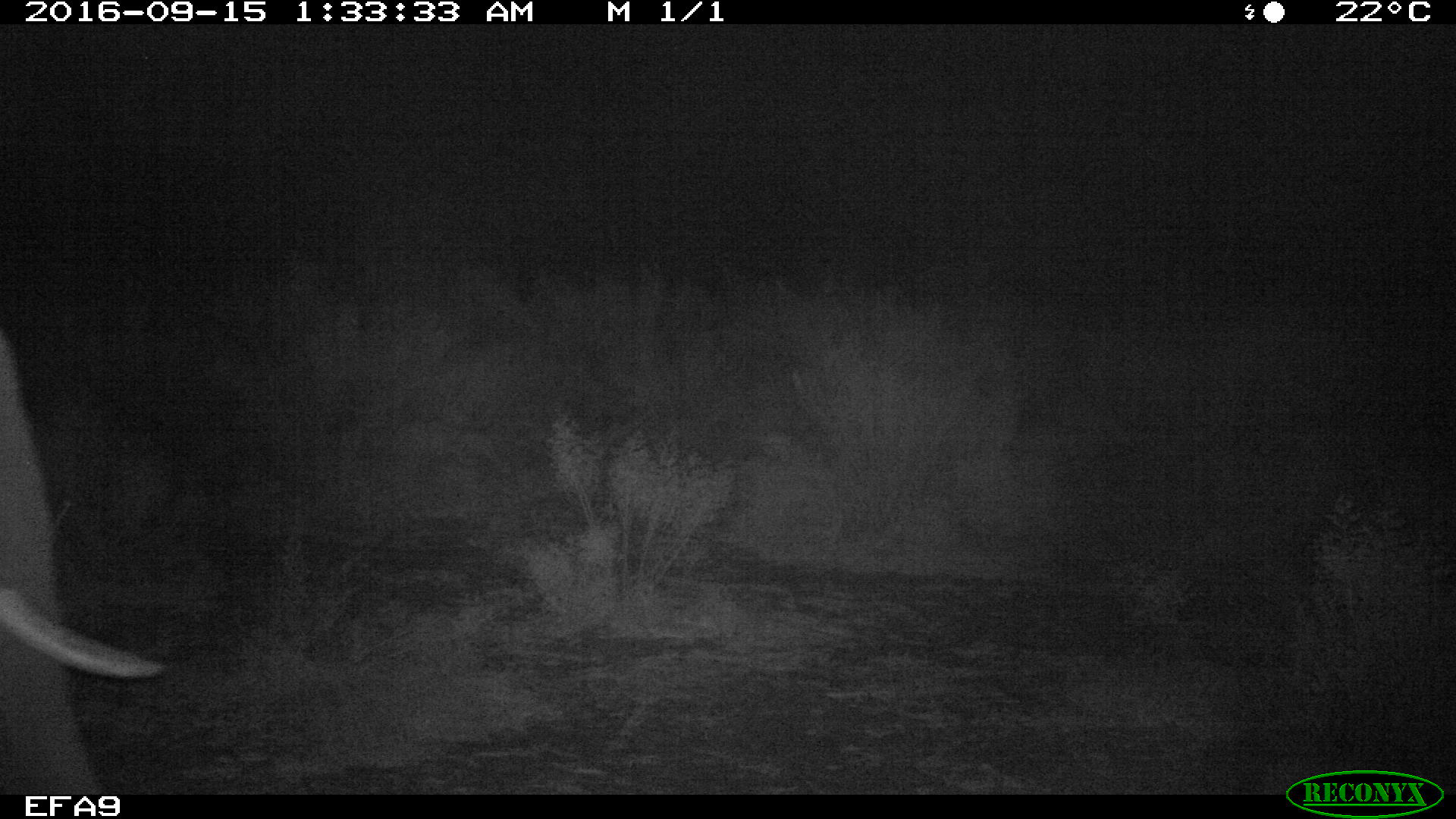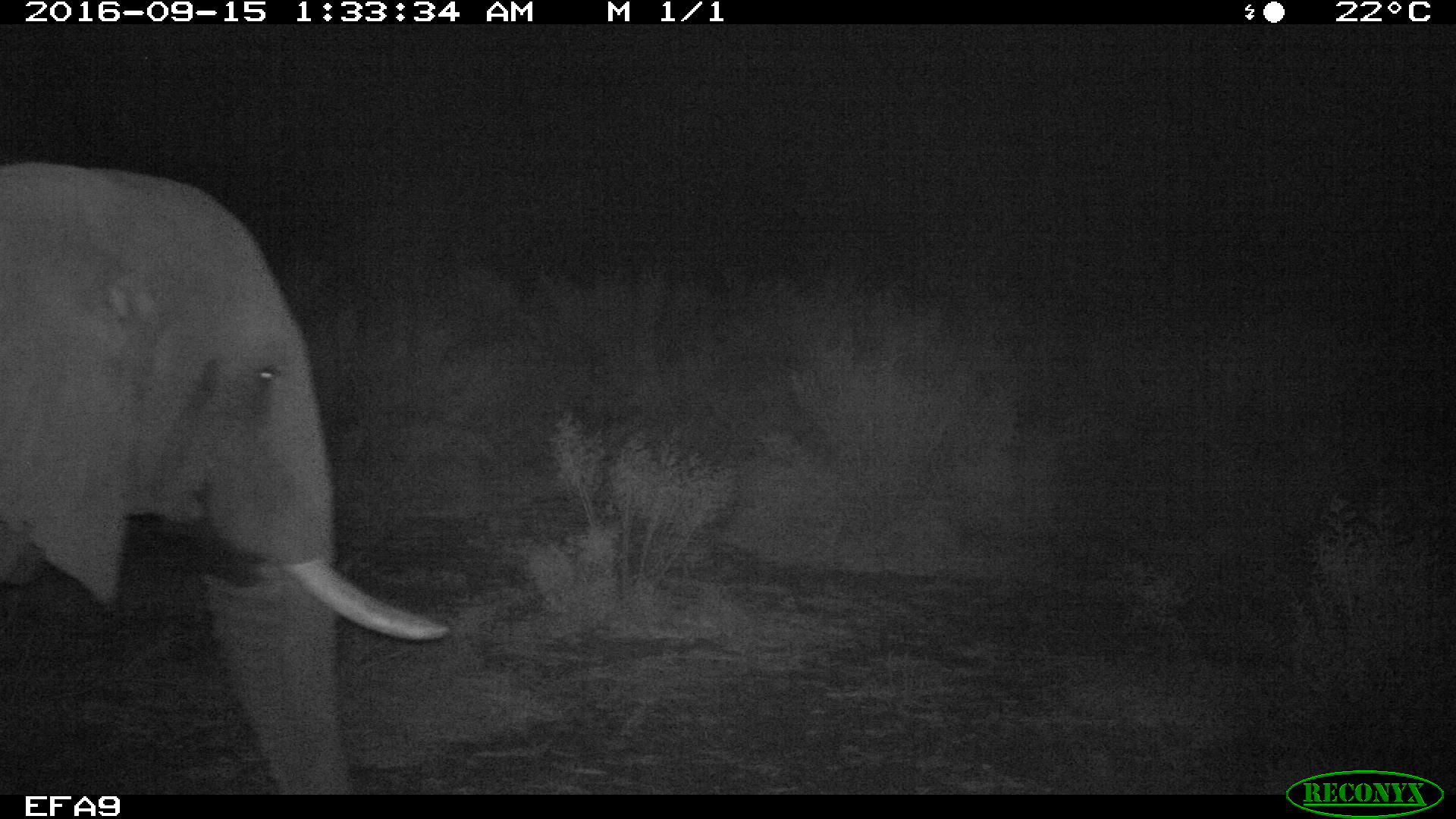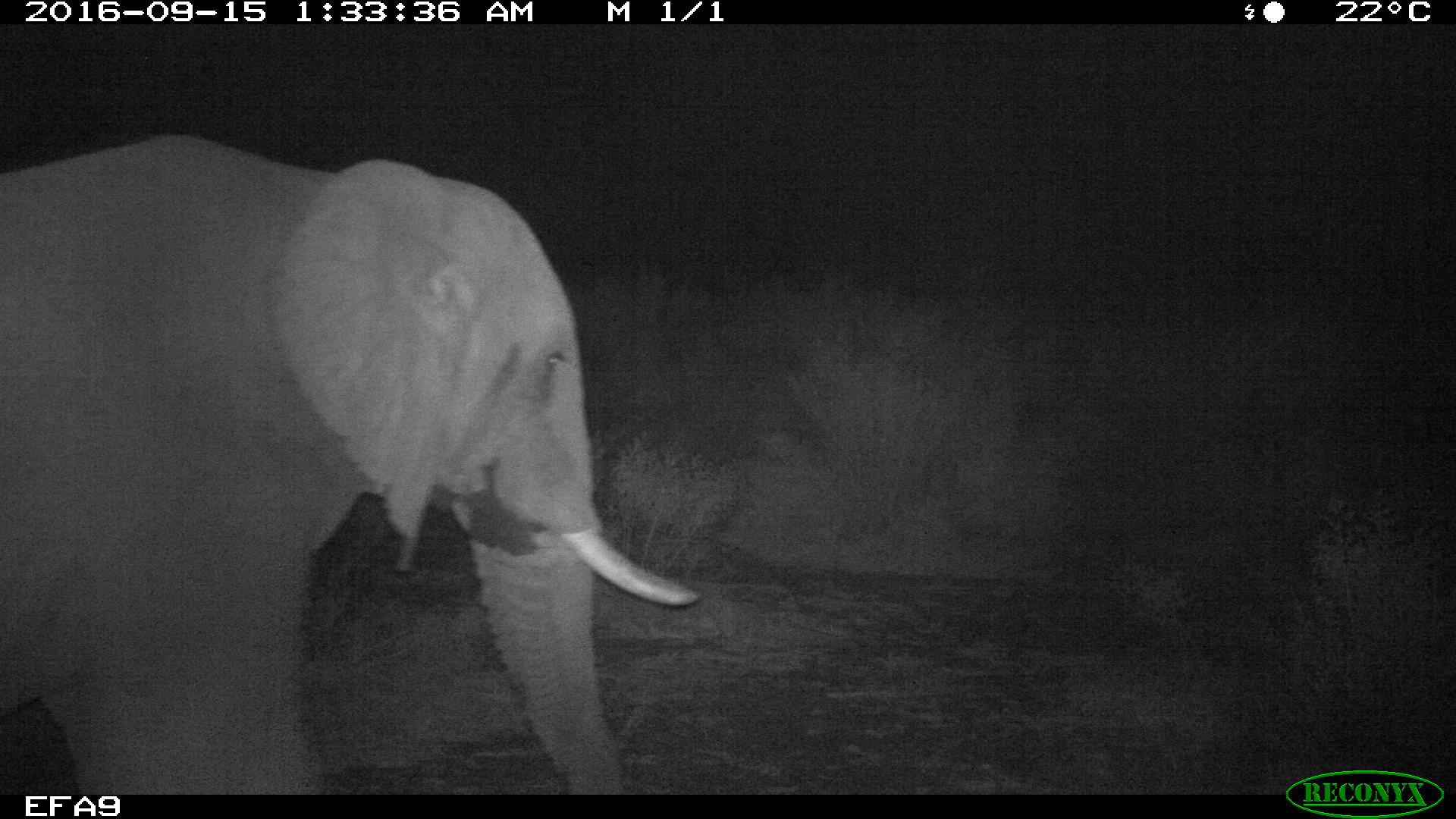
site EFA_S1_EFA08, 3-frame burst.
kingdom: Animalia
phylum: Chordata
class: Mammalia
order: Proboscidea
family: Elephantidae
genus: Loxodonta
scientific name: Loxodonta africana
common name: african bush elephant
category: elephant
Elephant (african bush elephant) (Loxodonta africana), count 1. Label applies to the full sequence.